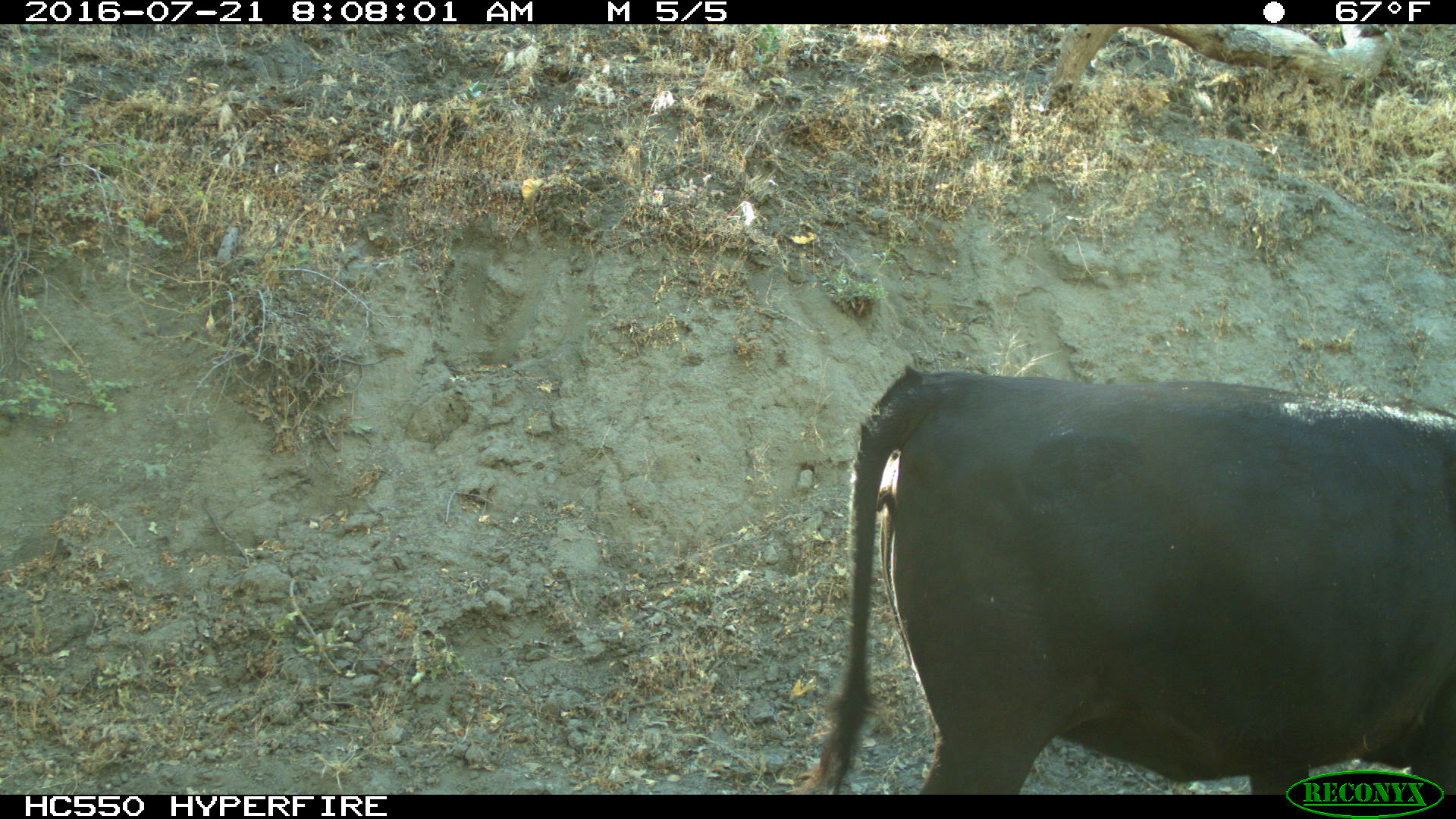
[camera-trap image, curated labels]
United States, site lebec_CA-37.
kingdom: Animalia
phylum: Chordata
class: Mammalia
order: Artiodactyla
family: Bovidae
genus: Bos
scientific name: Bos taurus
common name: domestic cow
Bos taurus (domestic cow).